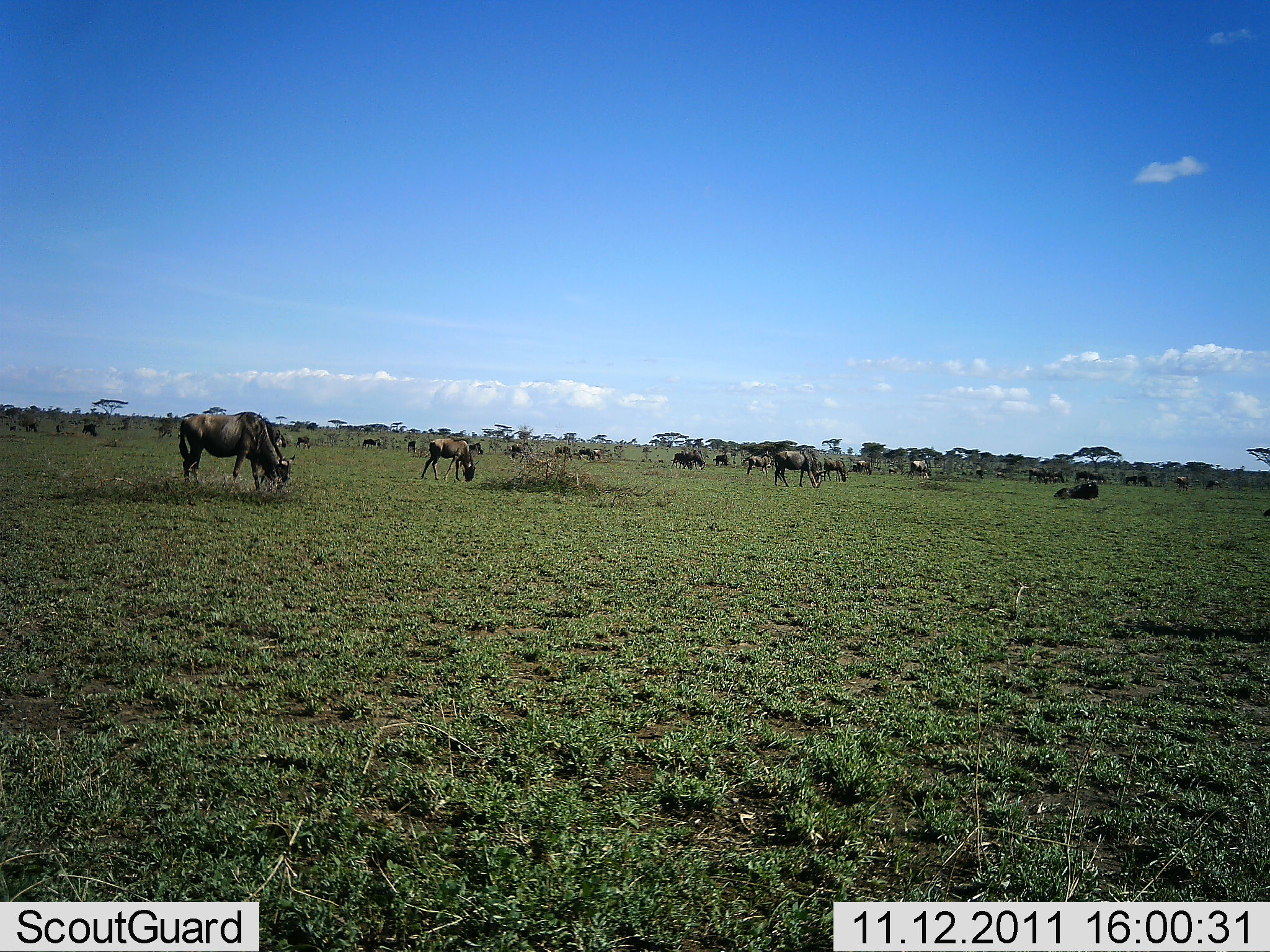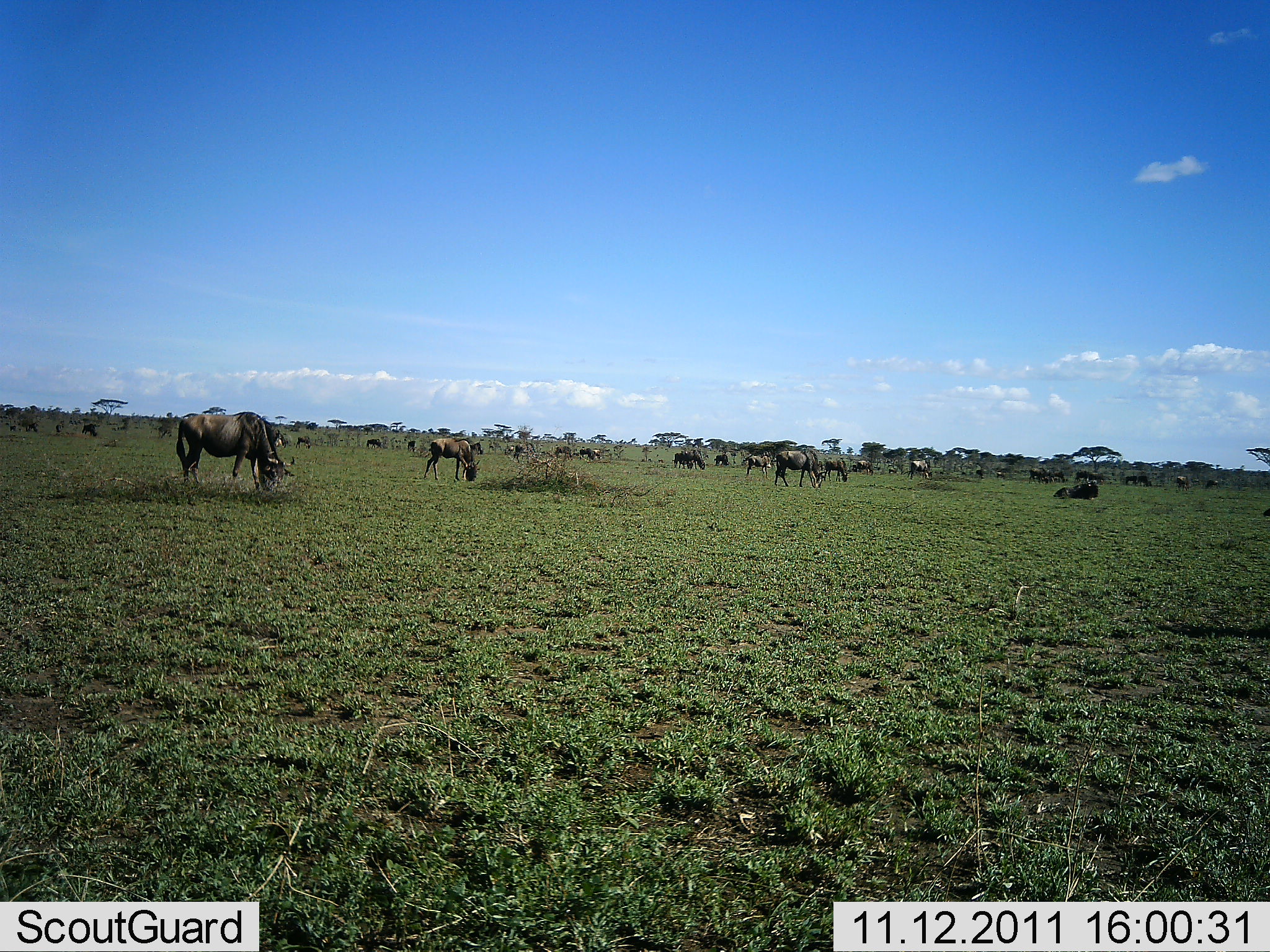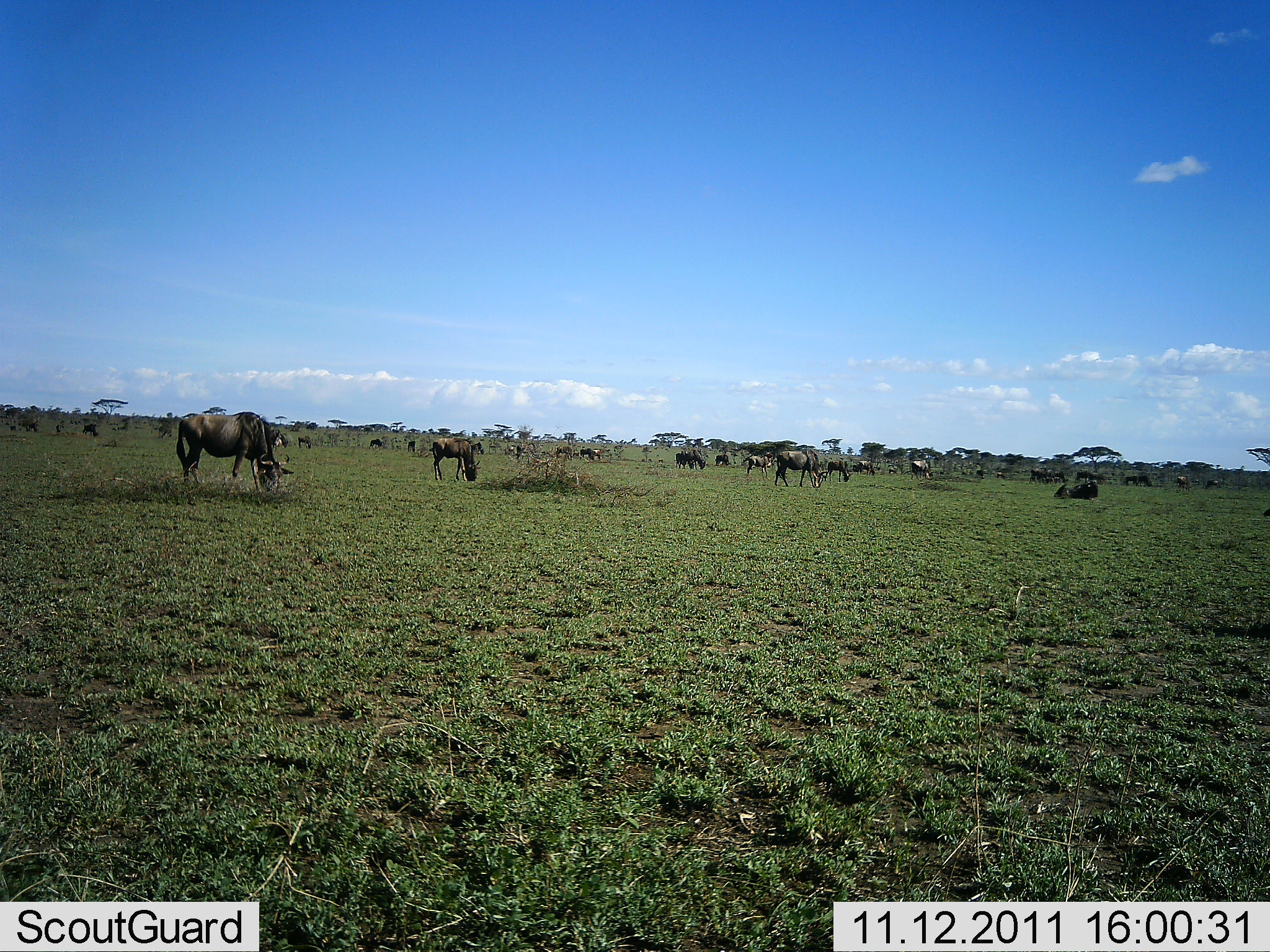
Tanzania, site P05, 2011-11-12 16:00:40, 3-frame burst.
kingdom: Animalia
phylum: Chordata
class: Mammalia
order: Artiodactyla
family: Bovidae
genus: Connochaetes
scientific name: Connochaetes taurinus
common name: blue wildebeest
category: wildebeest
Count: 11-50.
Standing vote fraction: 50%.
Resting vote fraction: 30%.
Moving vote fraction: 10%.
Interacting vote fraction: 0%.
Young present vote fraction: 0%.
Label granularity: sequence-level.